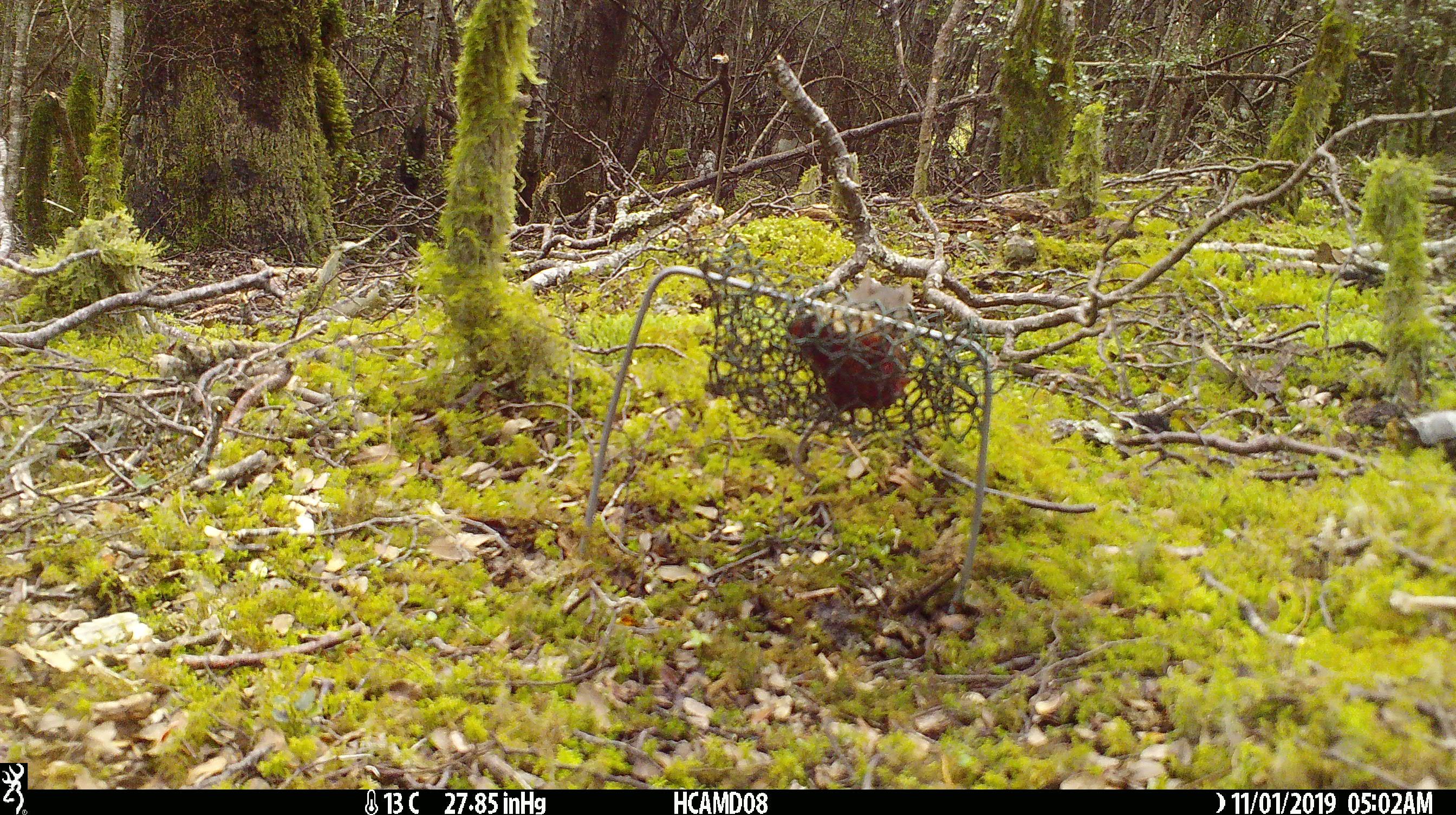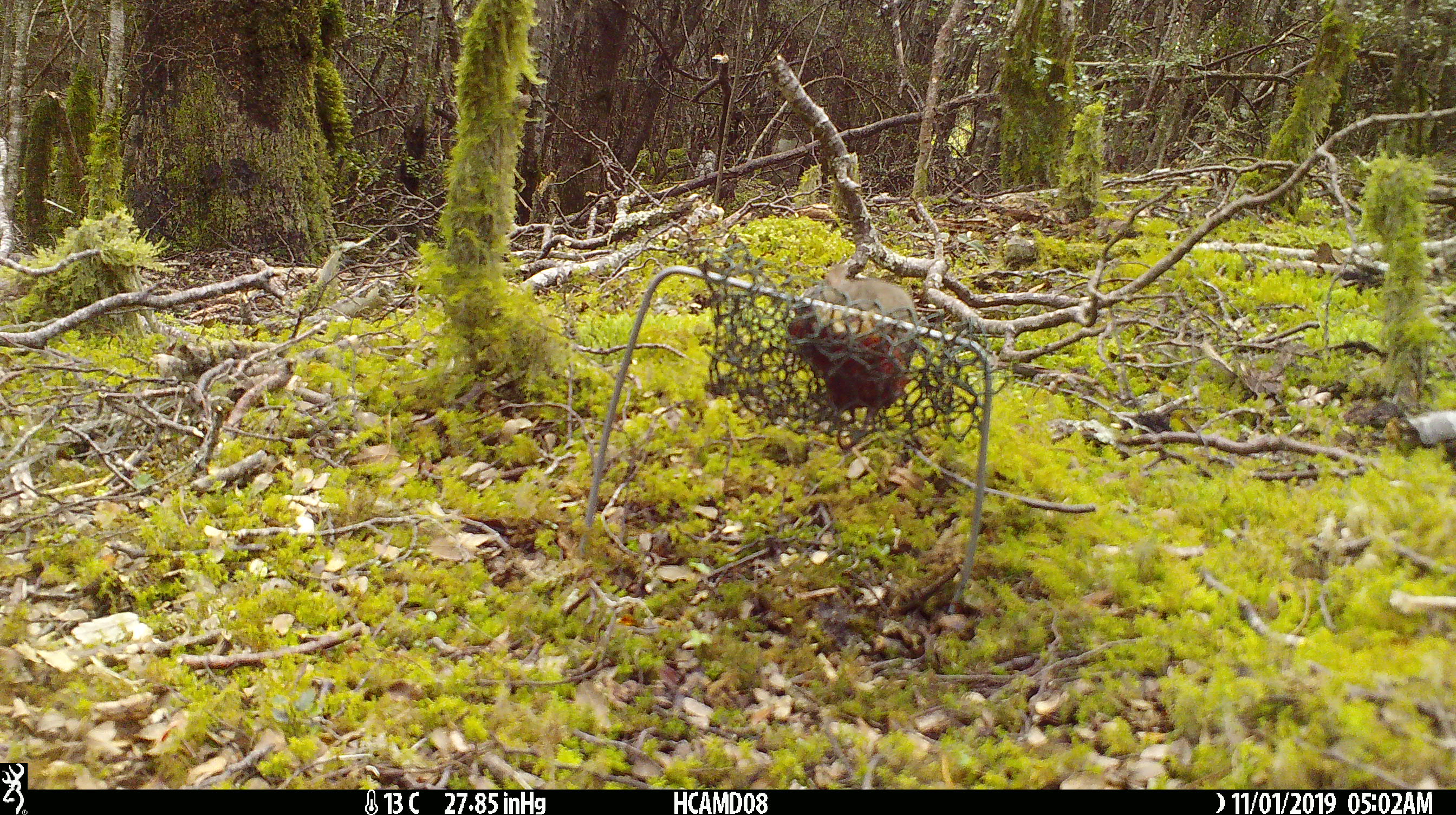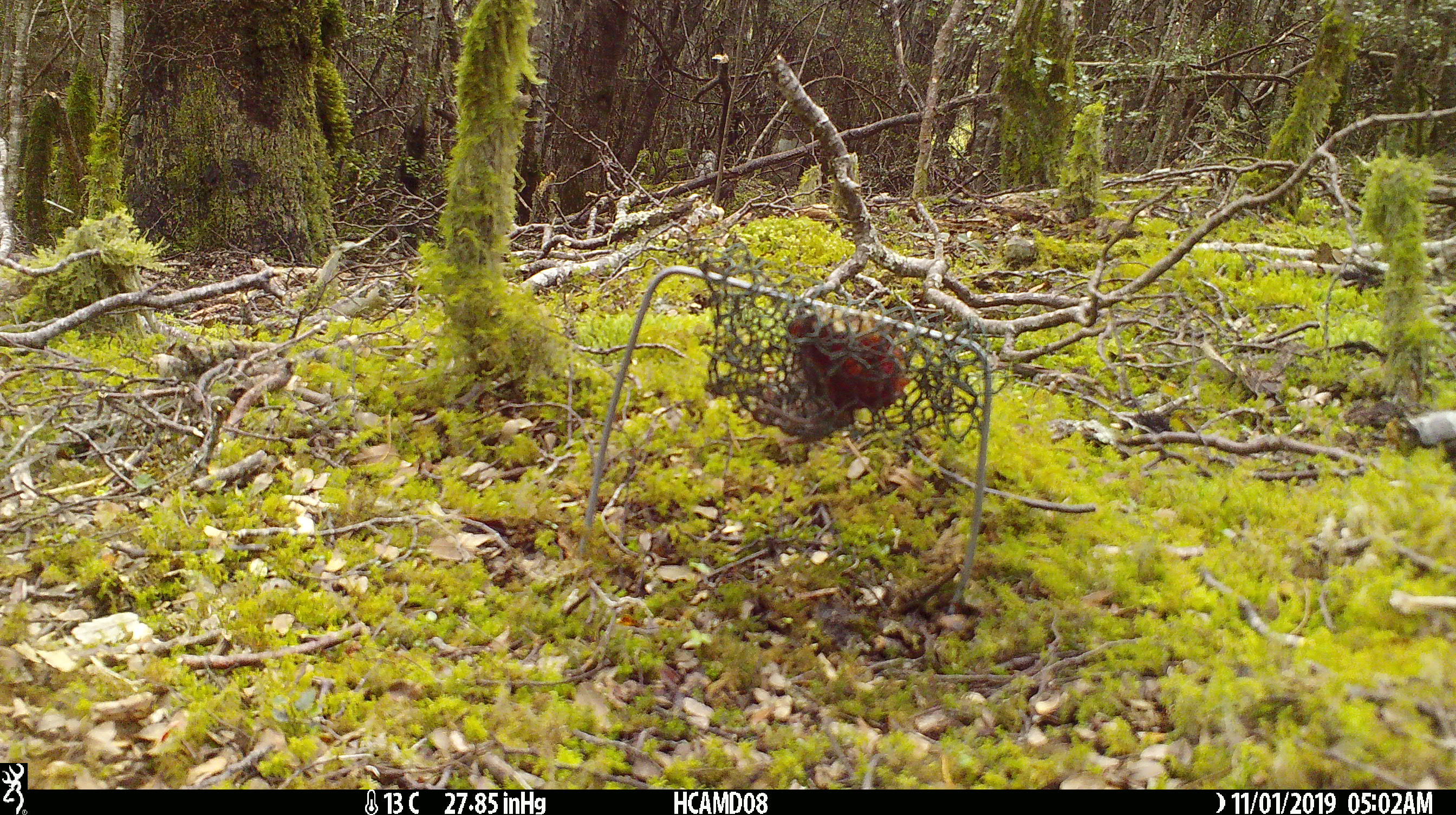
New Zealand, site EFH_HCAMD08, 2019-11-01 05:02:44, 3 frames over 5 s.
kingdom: Animalia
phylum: Chordata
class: Mammalia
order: Rodentia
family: Muridae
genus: Mus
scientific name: Mus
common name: mouse